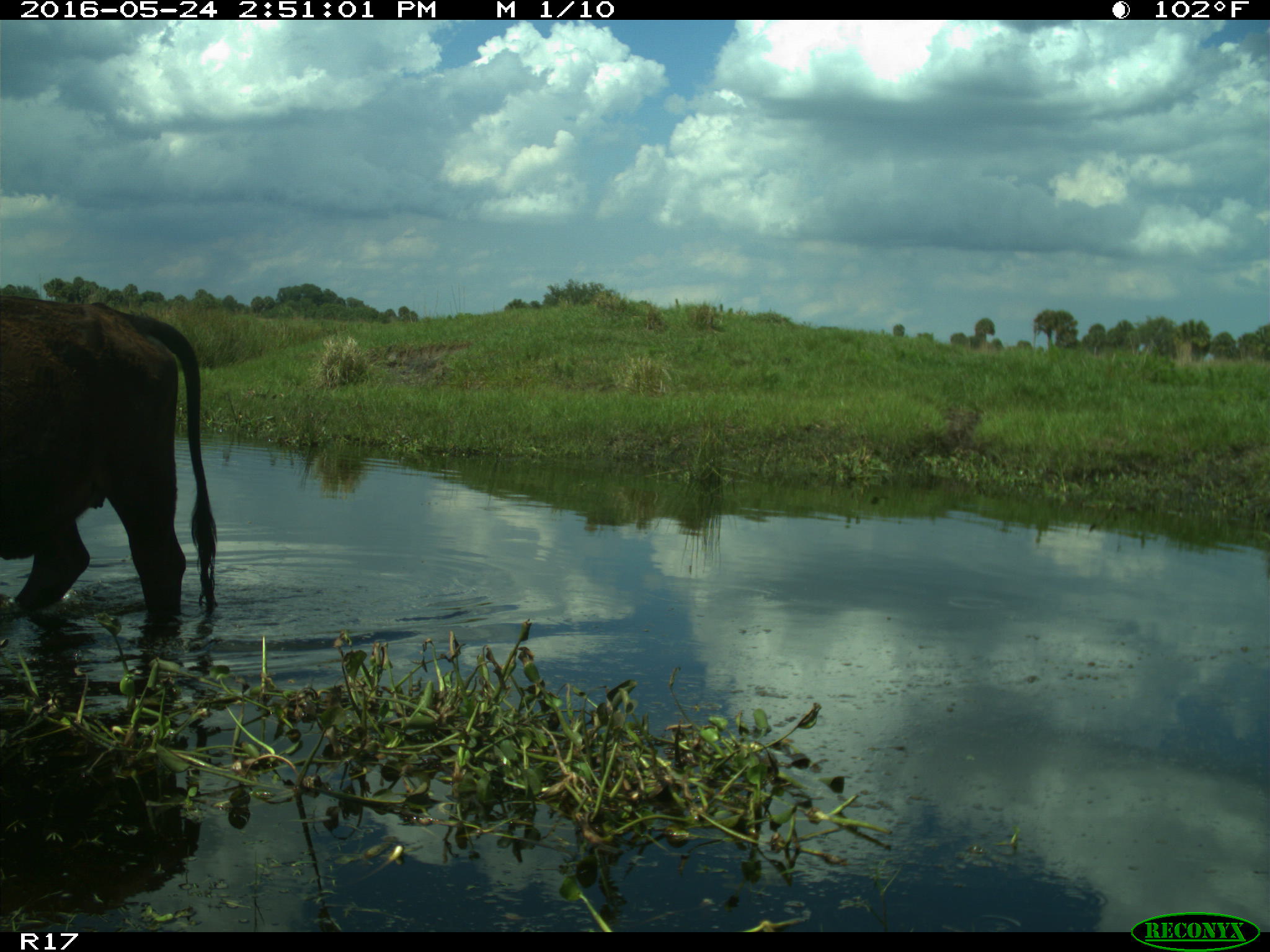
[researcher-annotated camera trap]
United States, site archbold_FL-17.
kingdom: Animalia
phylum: Chordata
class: Mammalia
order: Artiodactyla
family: Bovidae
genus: Bos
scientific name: Bos taurus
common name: domestic cow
Bos taurus (domestic cow).